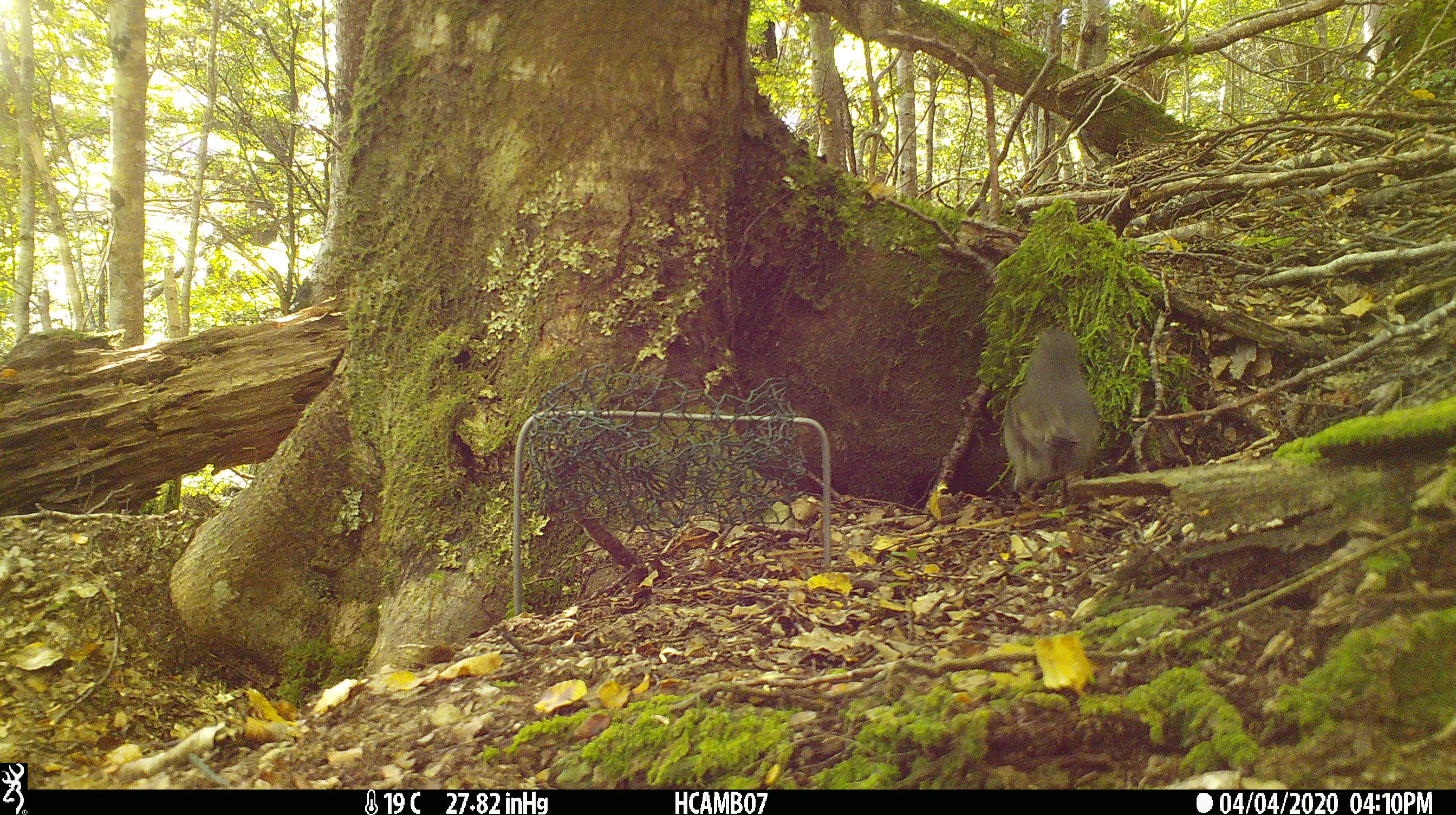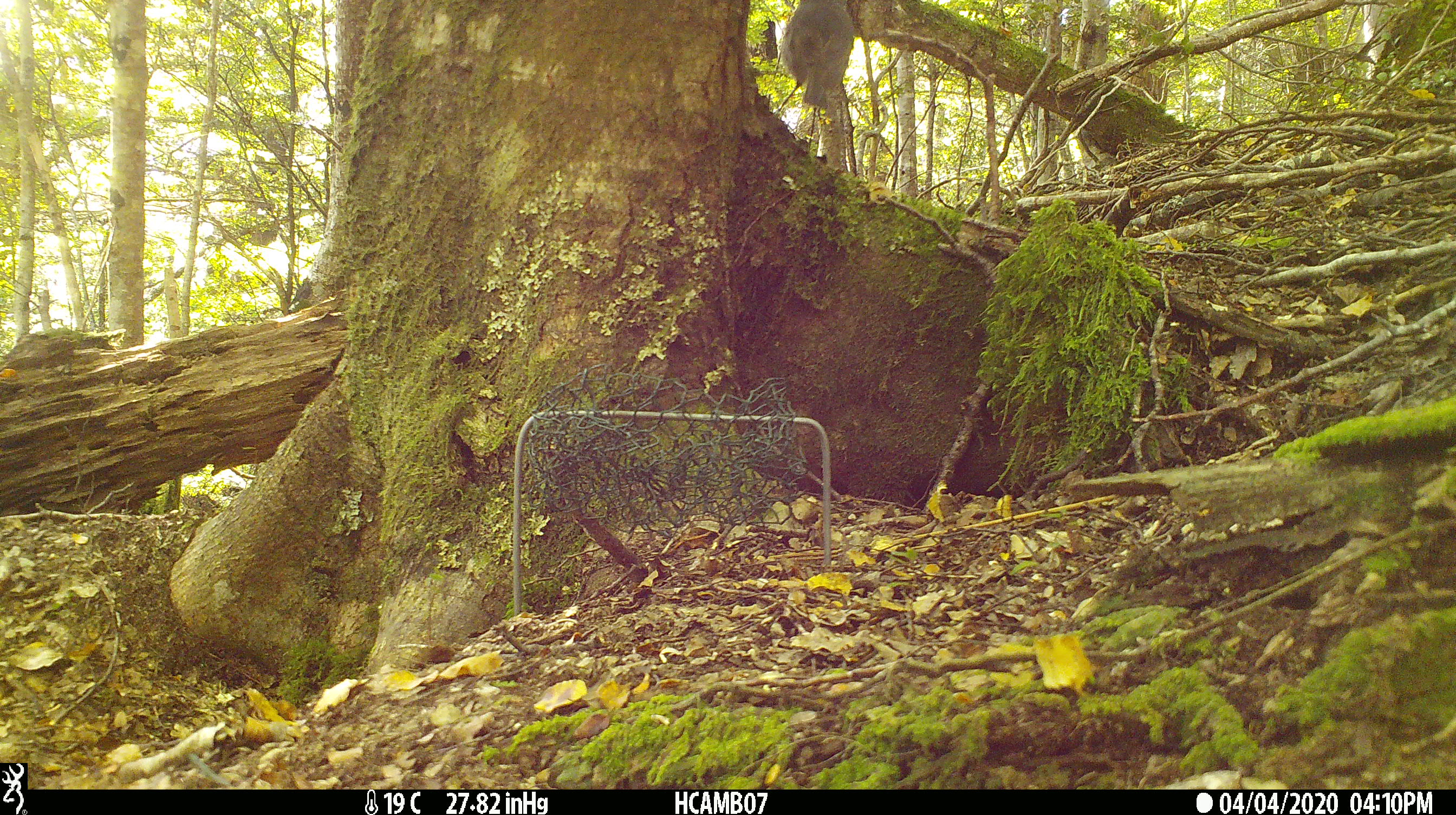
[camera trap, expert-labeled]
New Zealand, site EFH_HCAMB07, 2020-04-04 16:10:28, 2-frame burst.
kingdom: Animalia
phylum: Chordata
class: Aves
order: Passeriformes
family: Petroicidae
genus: Petroica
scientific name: Petroica australis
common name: new zealand robin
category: robin